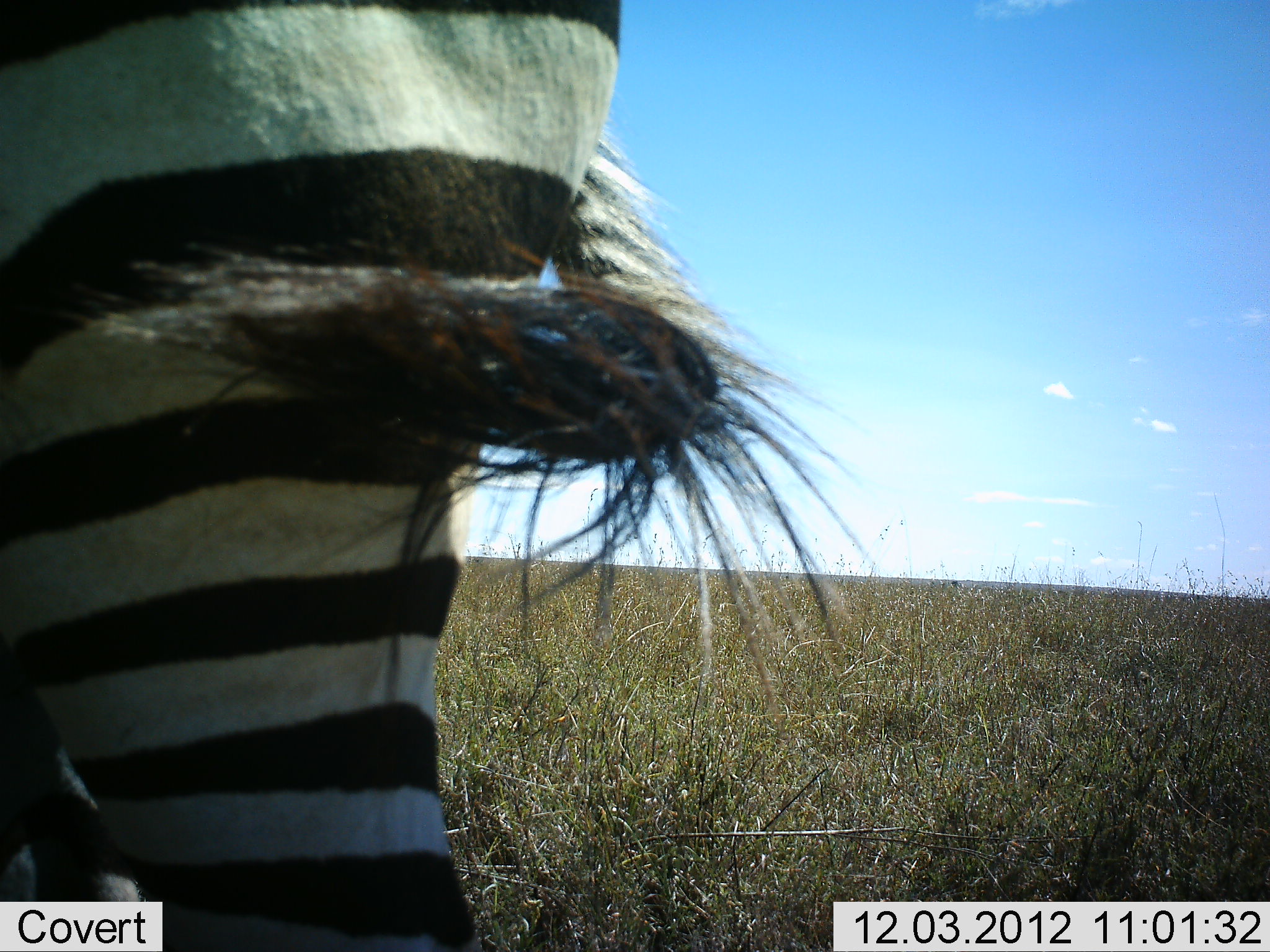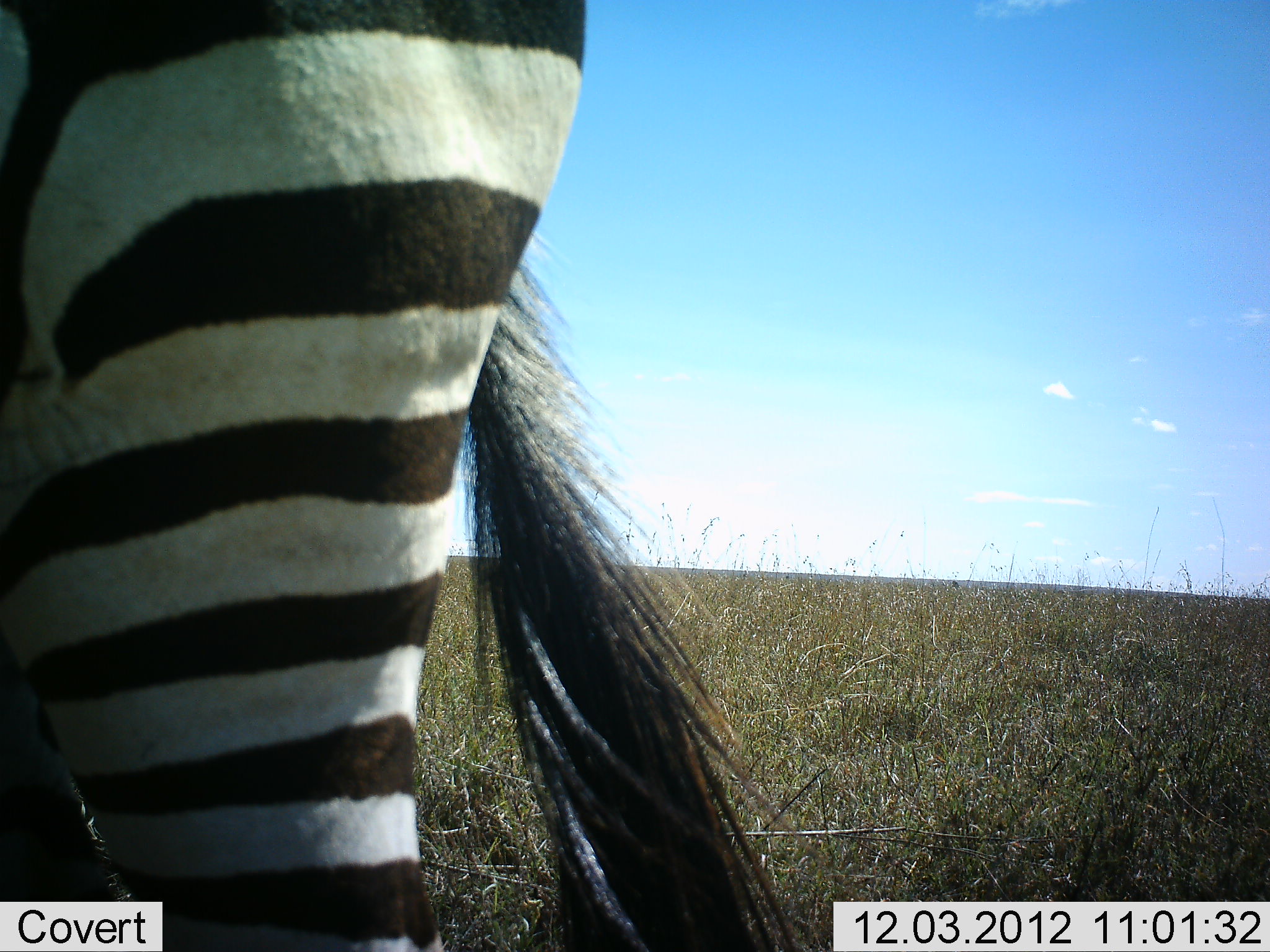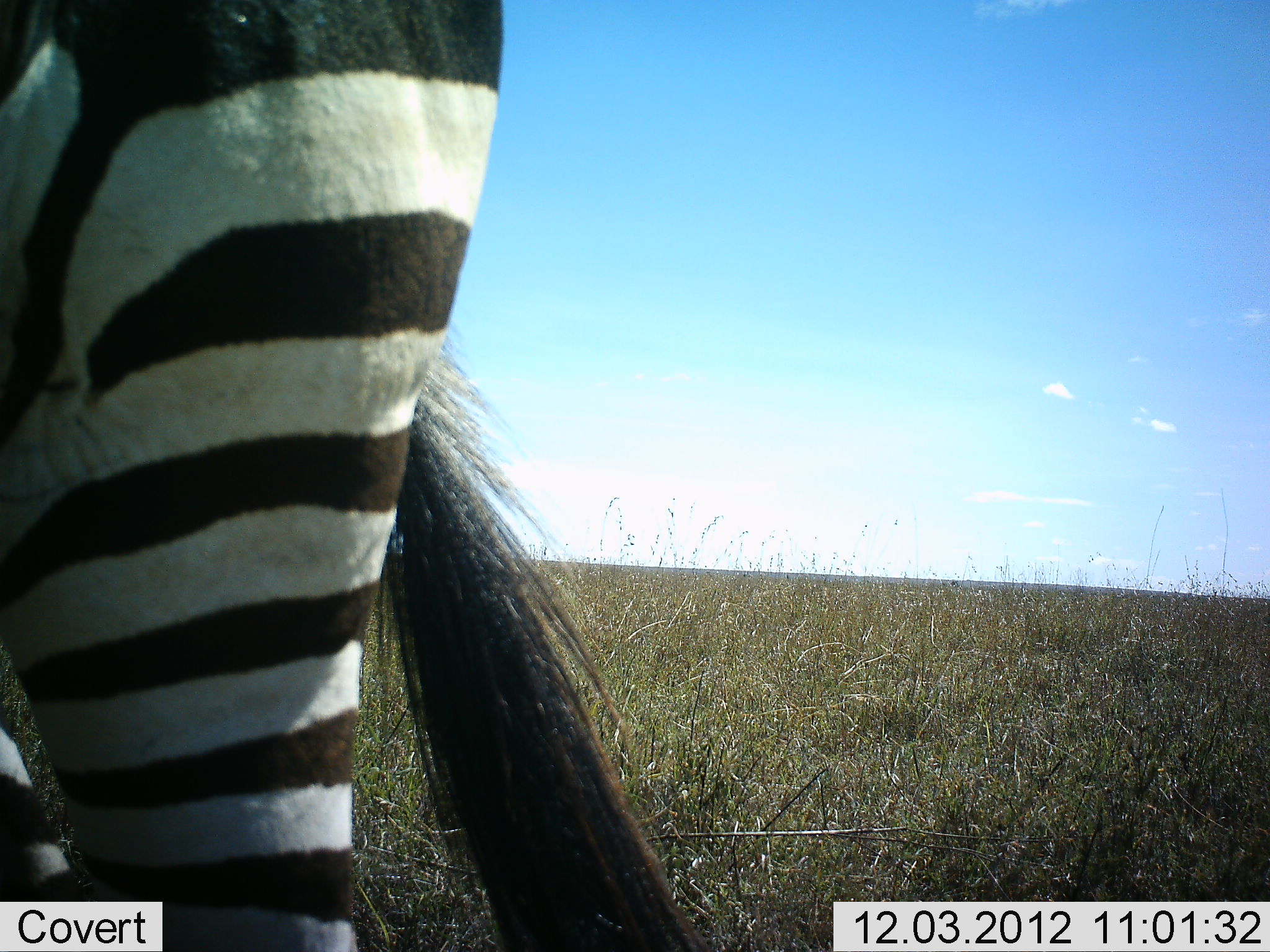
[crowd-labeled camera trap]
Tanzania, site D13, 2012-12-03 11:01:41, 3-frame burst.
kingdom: Animalia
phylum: Chordata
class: Mammalia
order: Perissodactyla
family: Equidae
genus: Equus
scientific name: Equus quagga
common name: plains zebra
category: zebra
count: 1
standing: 90%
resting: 0%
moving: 10%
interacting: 0%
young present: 0%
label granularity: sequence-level